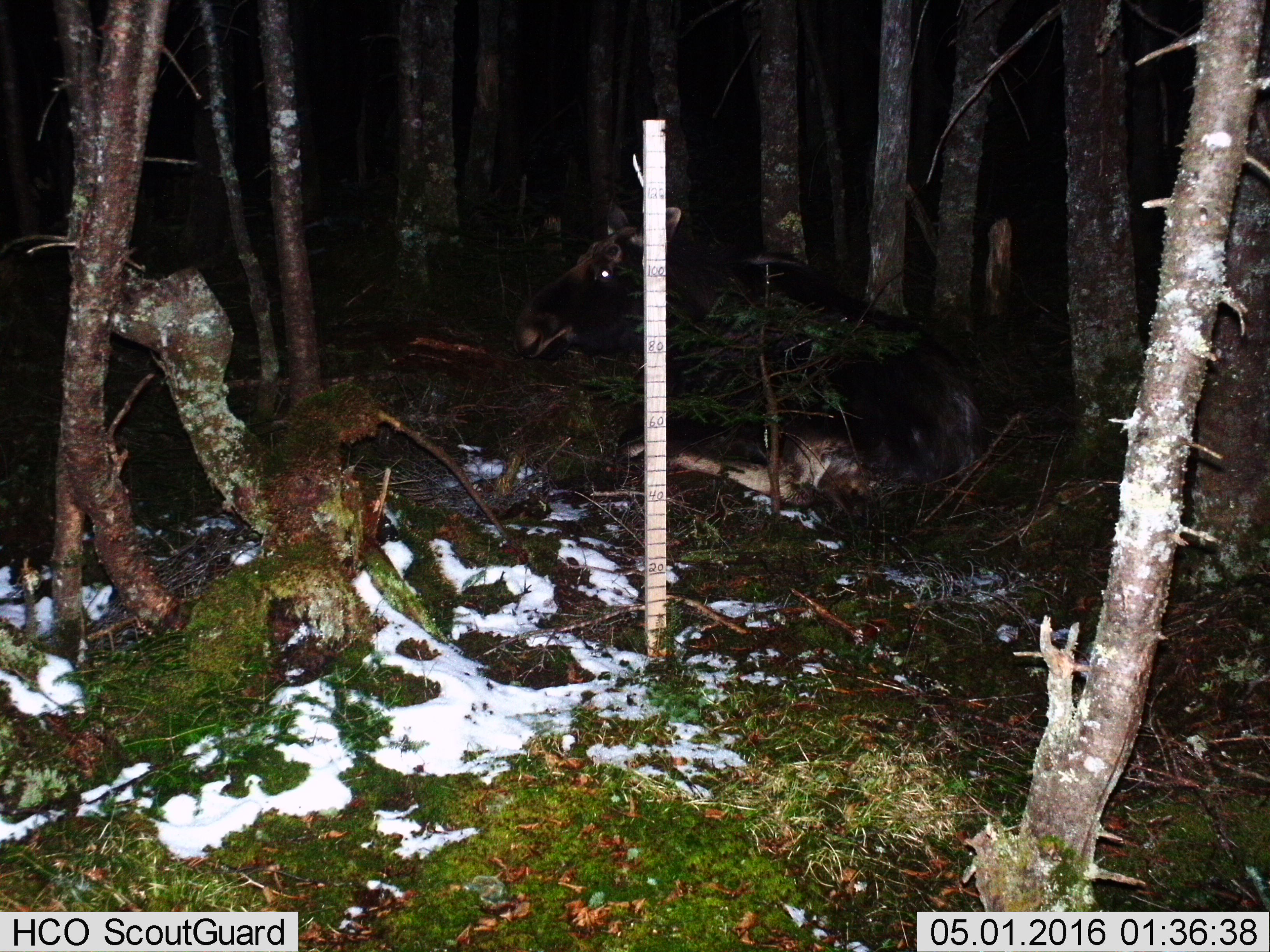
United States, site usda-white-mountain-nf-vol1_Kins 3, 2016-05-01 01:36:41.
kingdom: Animalia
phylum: Chordata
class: Mammalia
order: Artiodactyla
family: Cervidae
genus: Alces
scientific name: Alces alces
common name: moose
Moose (Alces alces).